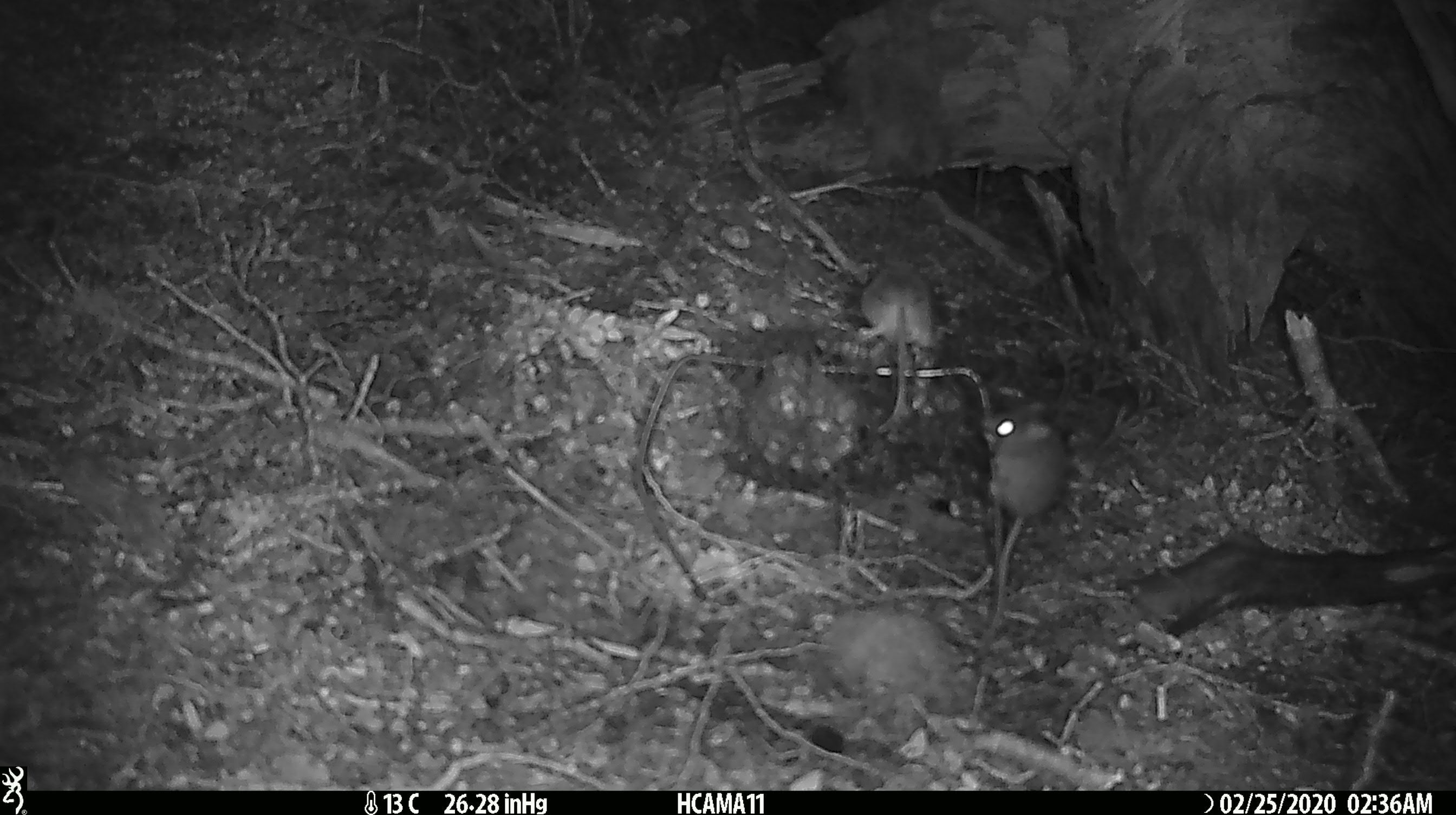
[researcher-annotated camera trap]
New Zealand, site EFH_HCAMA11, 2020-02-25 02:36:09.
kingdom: Animalia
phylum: Chordata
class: Mammalia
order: Rodentia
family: Muridae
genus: Mus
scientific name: Mus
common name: mouse